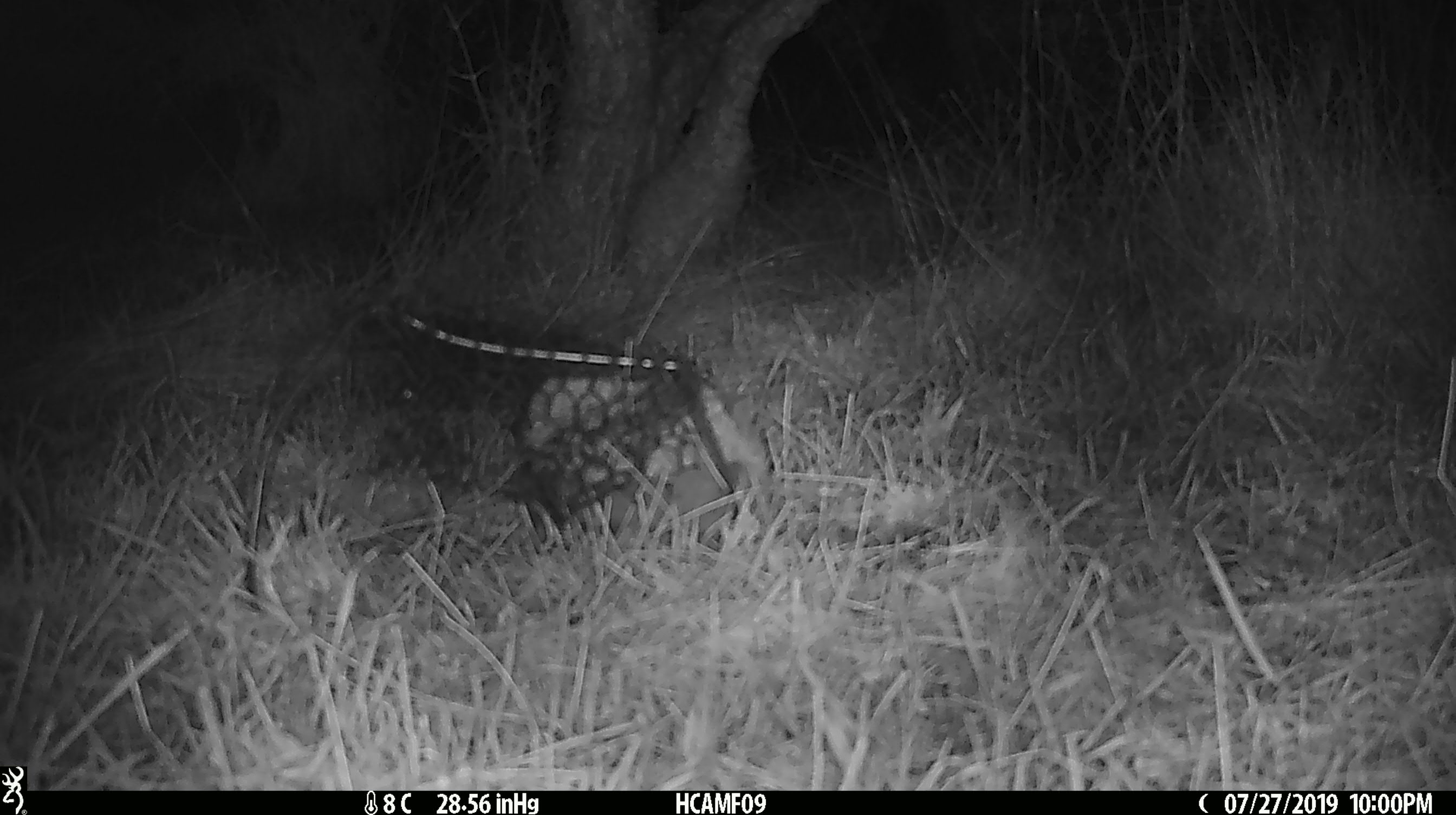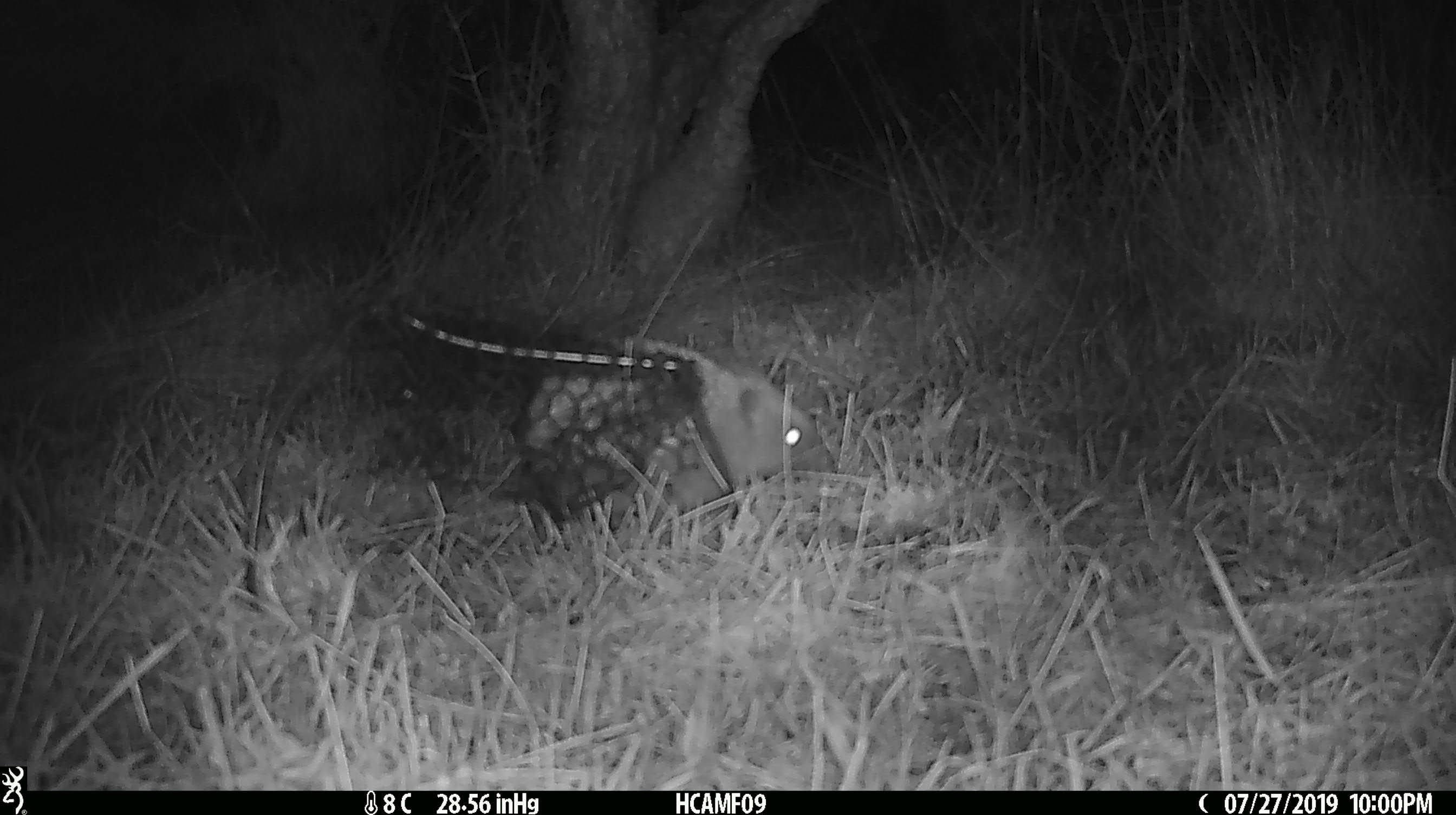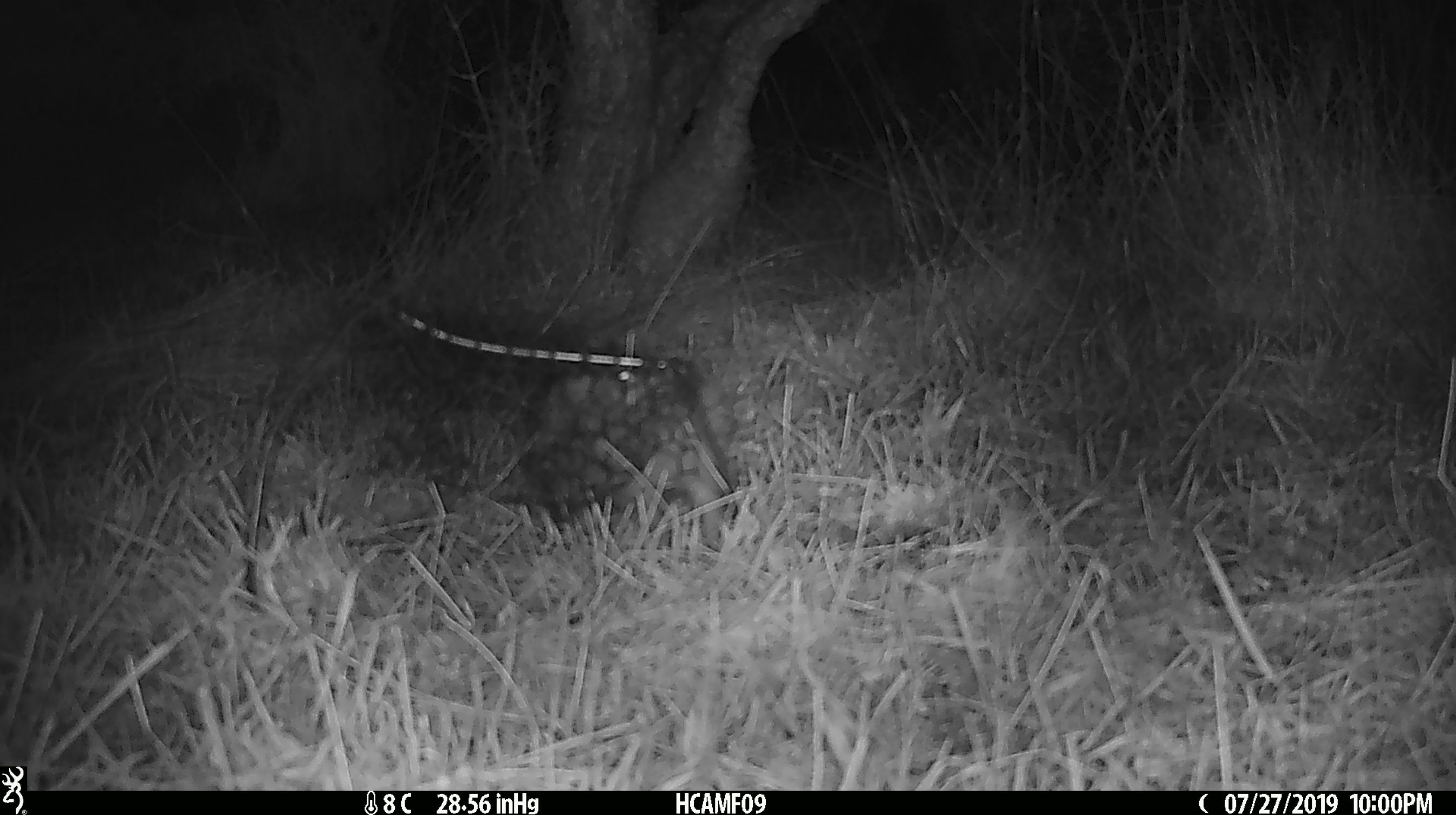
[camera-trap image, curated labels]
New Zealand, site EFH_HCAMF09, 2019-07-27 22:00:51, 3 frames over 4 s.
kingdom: Animalia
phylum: Chordata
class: Mammalia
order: Eulipotyphla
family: Erinaceidae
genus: Erinaceus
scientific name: Erinaceus europaeus europaeus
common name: european hedgehog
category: hedgehog